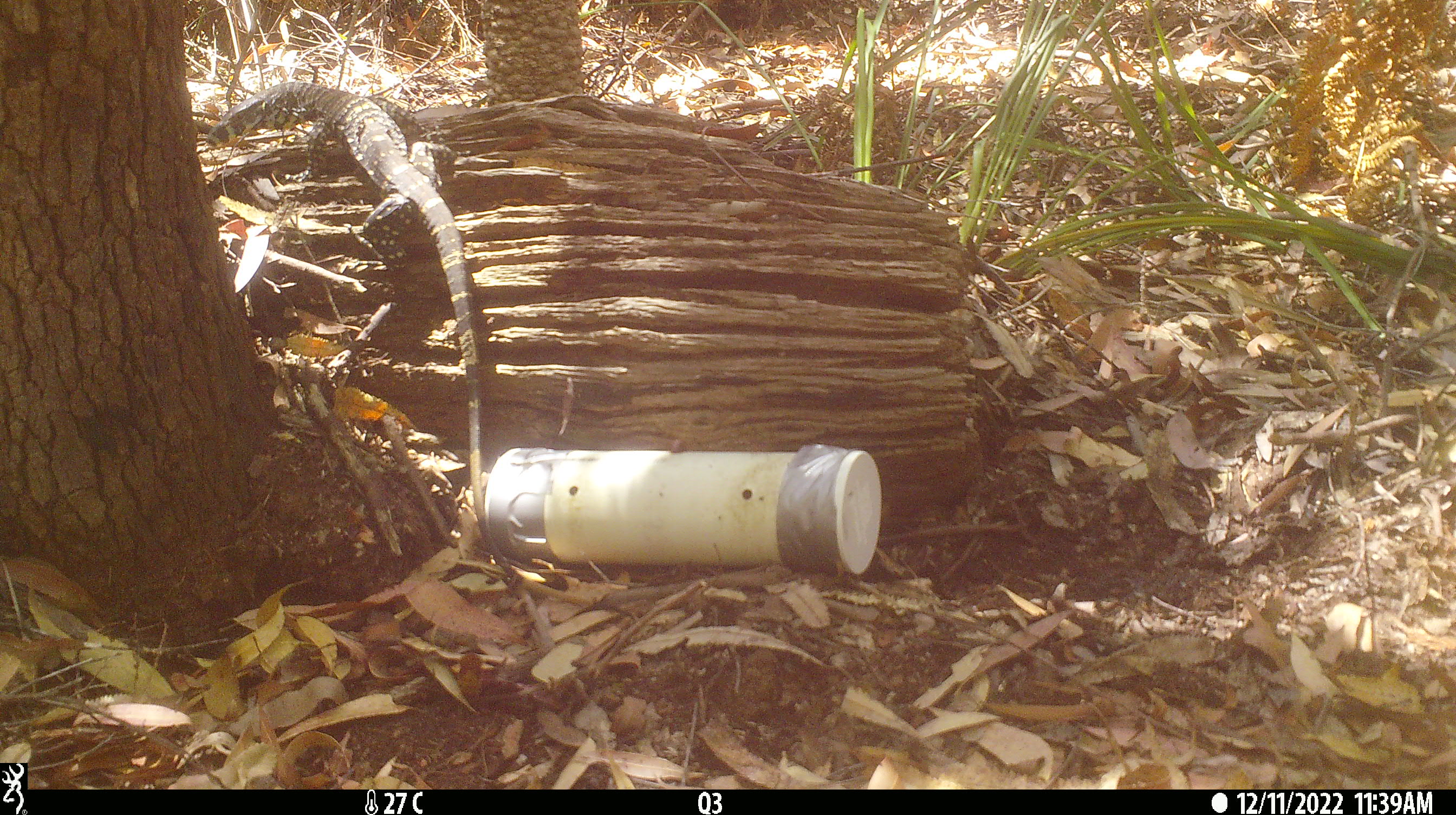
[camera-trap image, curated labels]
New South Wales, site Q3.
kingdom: Animalia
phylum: Chordata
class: Reptilia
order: Squamata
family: Varanidae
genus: Varanus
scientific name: Varanus varius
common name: lace monitor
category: goanna